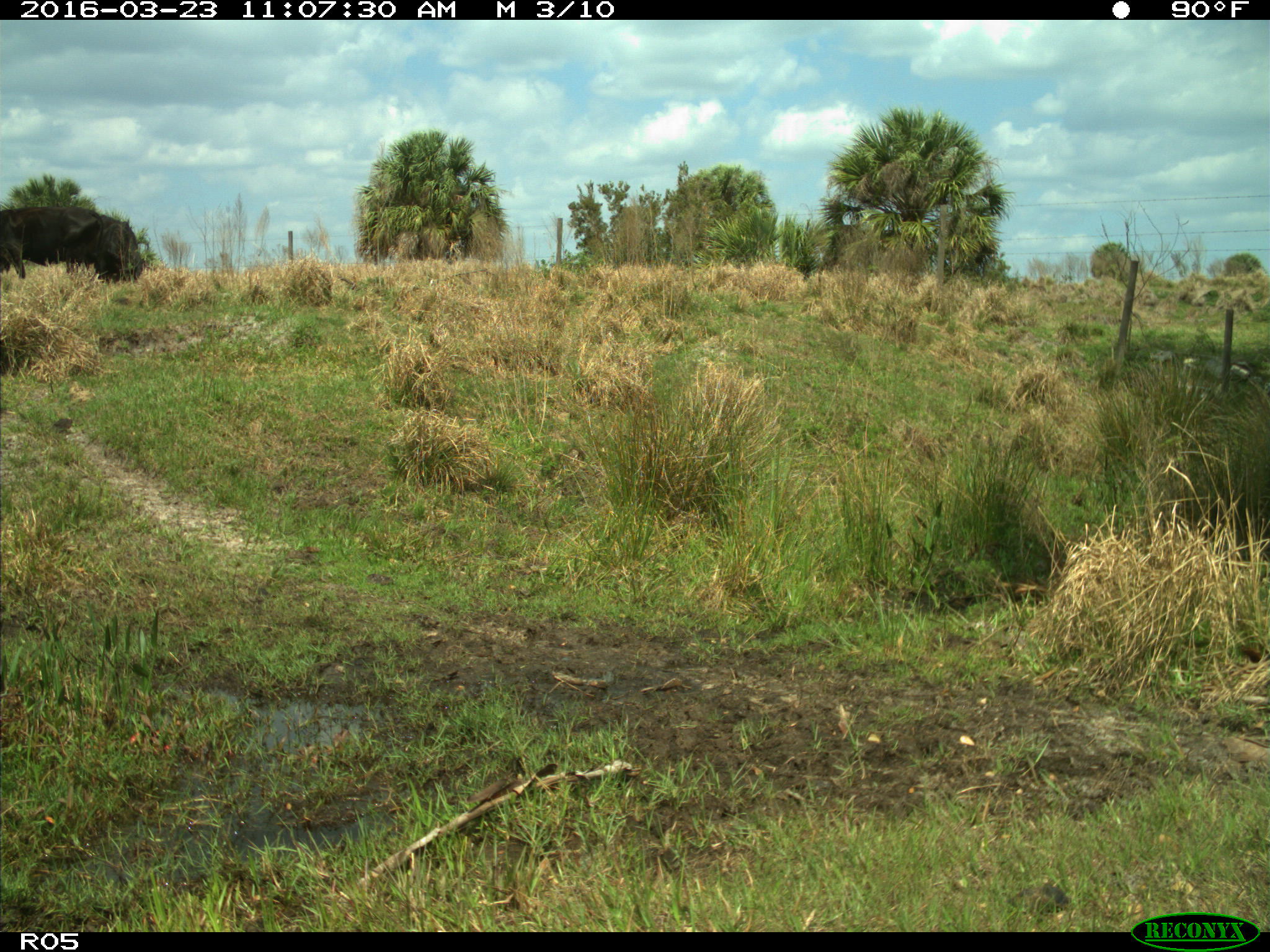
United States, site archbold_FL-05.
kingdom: Animalia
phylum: Chordata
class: Mammalia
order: Artiodactyla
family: Bovidae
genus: Bos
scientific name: Bos taurus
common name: domestic cow